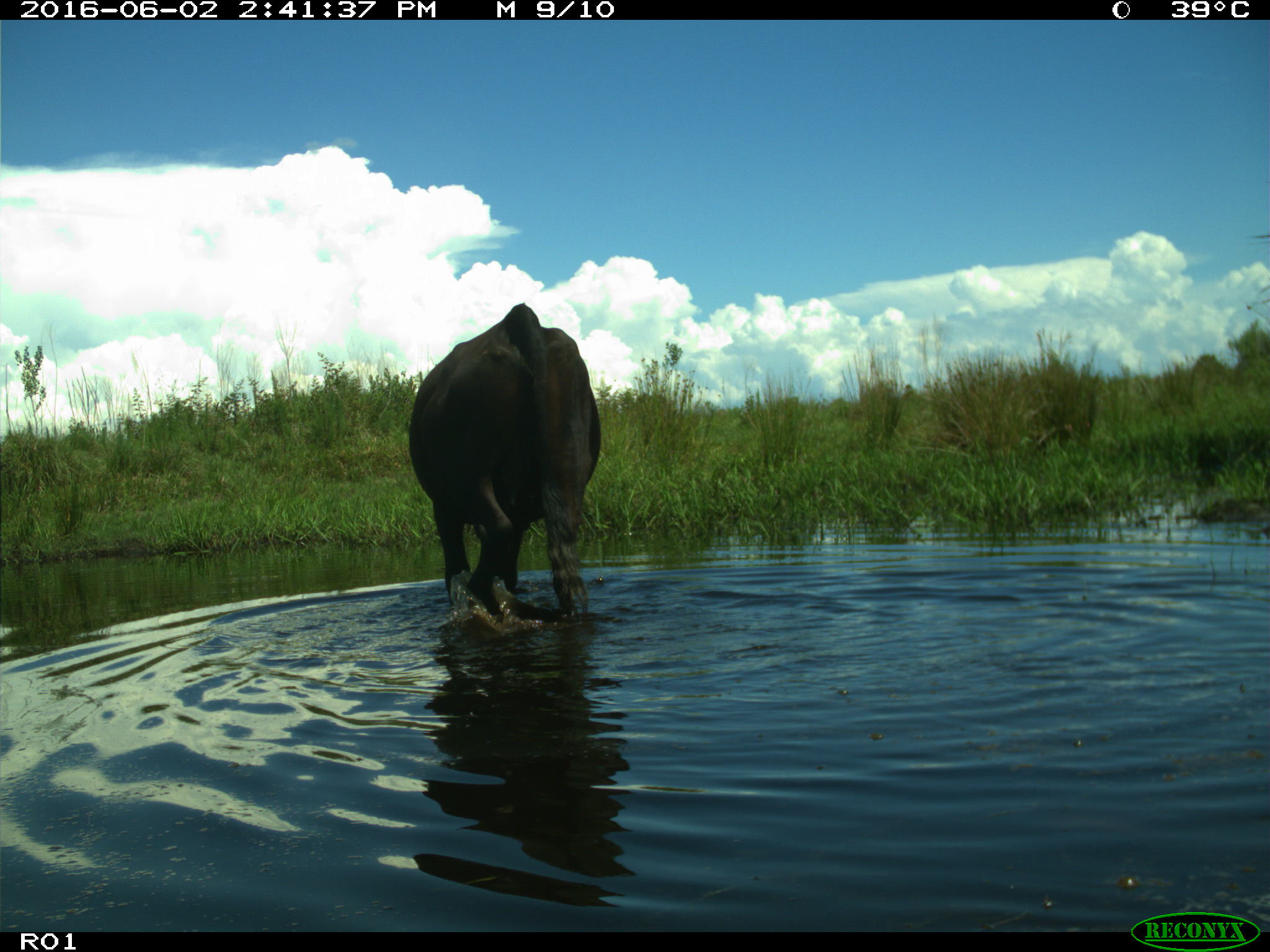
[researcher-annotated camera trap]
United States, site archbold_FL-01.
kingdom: Animalia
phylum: Chordata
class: Mammalia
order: Artiodactyla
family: Bovidae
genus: Bos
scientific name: Bos taurus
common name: domestic cow